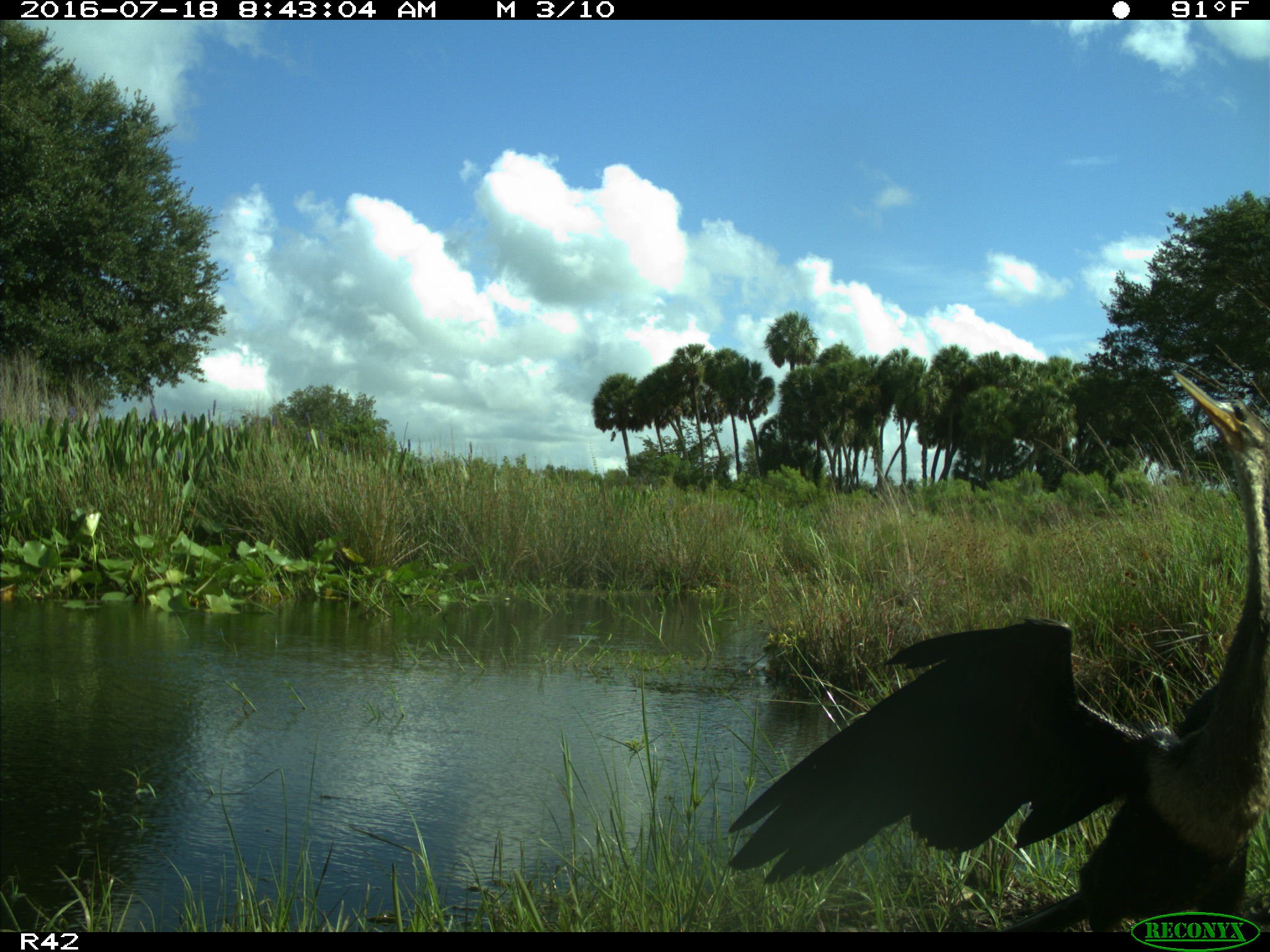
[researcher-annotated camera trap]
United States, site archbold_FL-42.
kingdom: Animalia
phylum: Chordata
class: Aves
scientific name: Aves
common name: birds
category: unidentified bird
Unidentified bird (birds) (Aves).